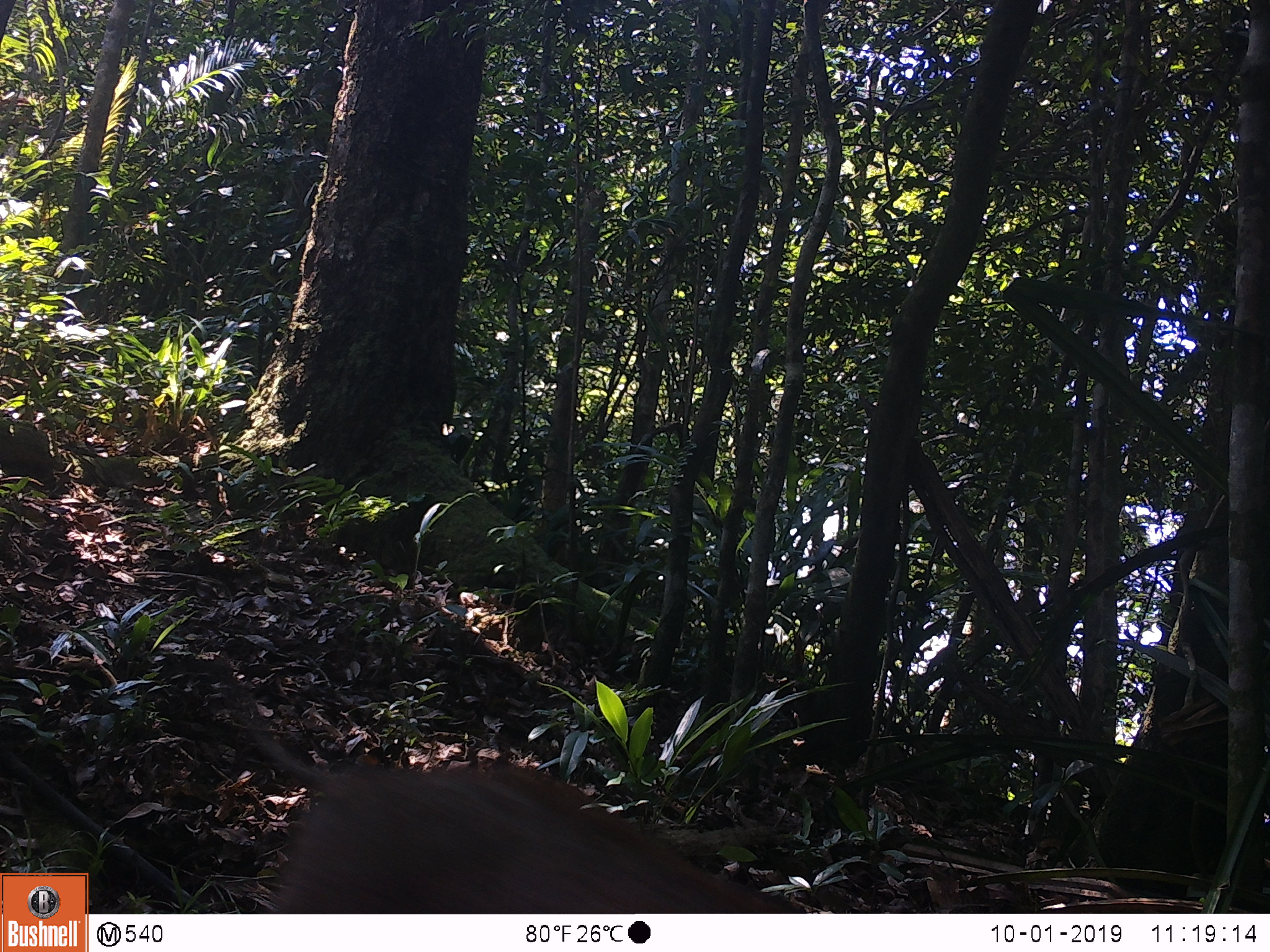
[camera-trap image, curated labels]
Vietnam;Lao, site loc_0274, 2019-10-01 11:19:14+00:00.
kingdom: Animalia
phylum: Chordata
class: Mammalia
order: Artiodactyla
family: Suidae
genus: Sus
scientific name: Sus scrofa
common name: eurasian wild pig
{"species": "eurasian wild pig (Sus scrofa)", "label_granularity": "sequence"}